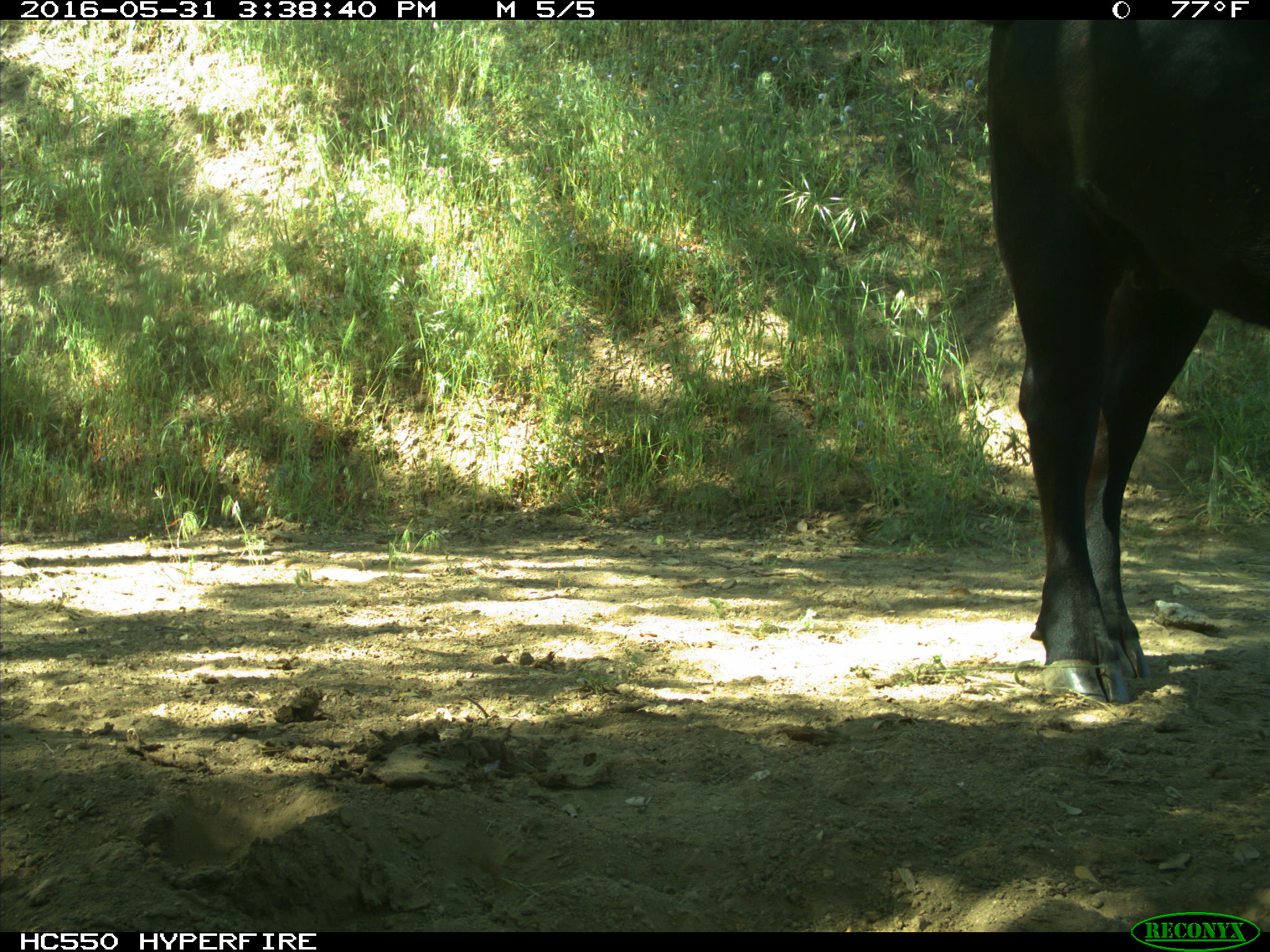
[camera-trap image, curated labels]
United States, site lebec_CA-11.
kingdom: Animalia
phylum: Chordata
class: Mammalia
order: Artiodactyla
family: Bovidae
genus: Bos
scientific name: Bos taurus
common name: domestic cow